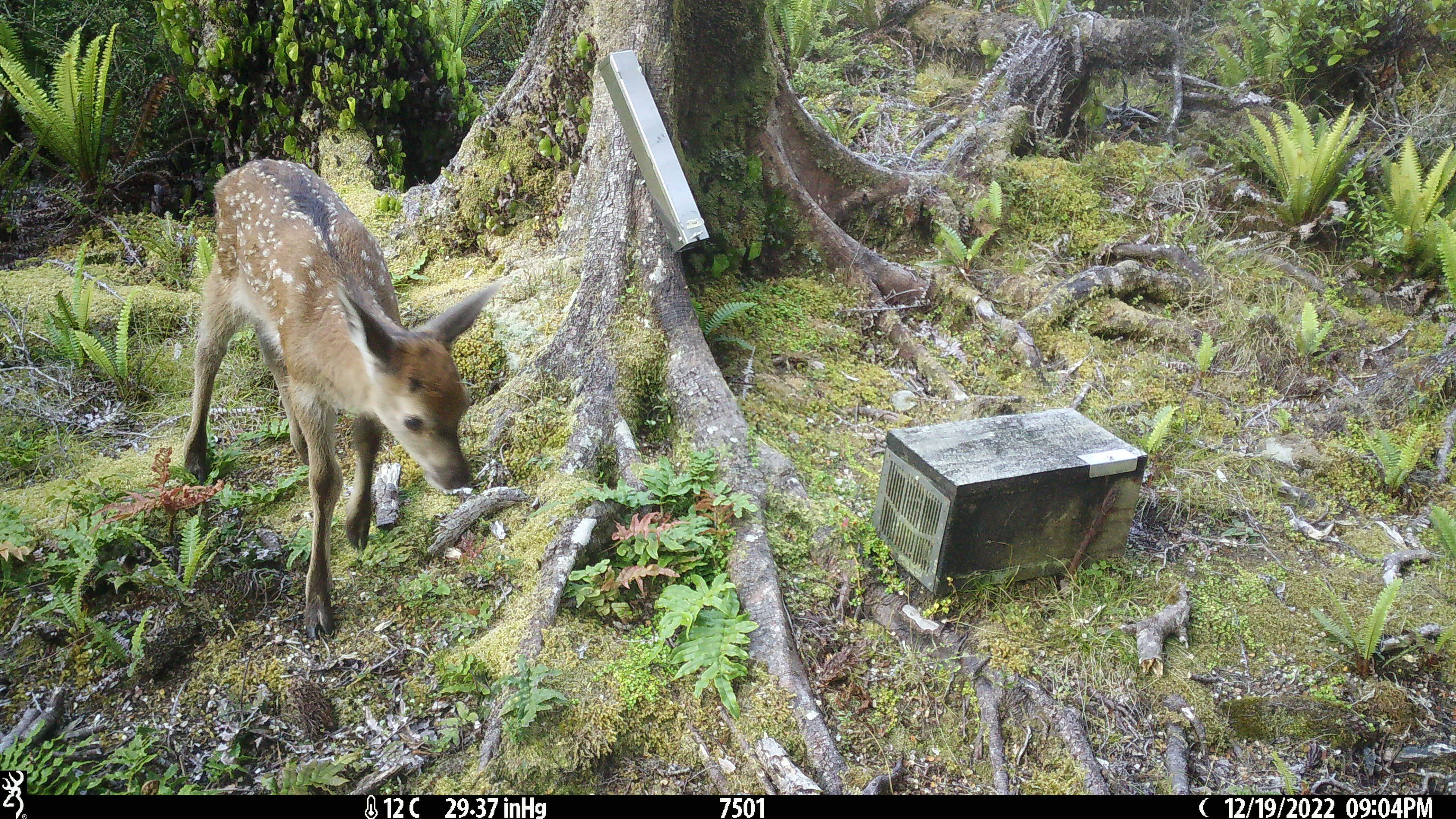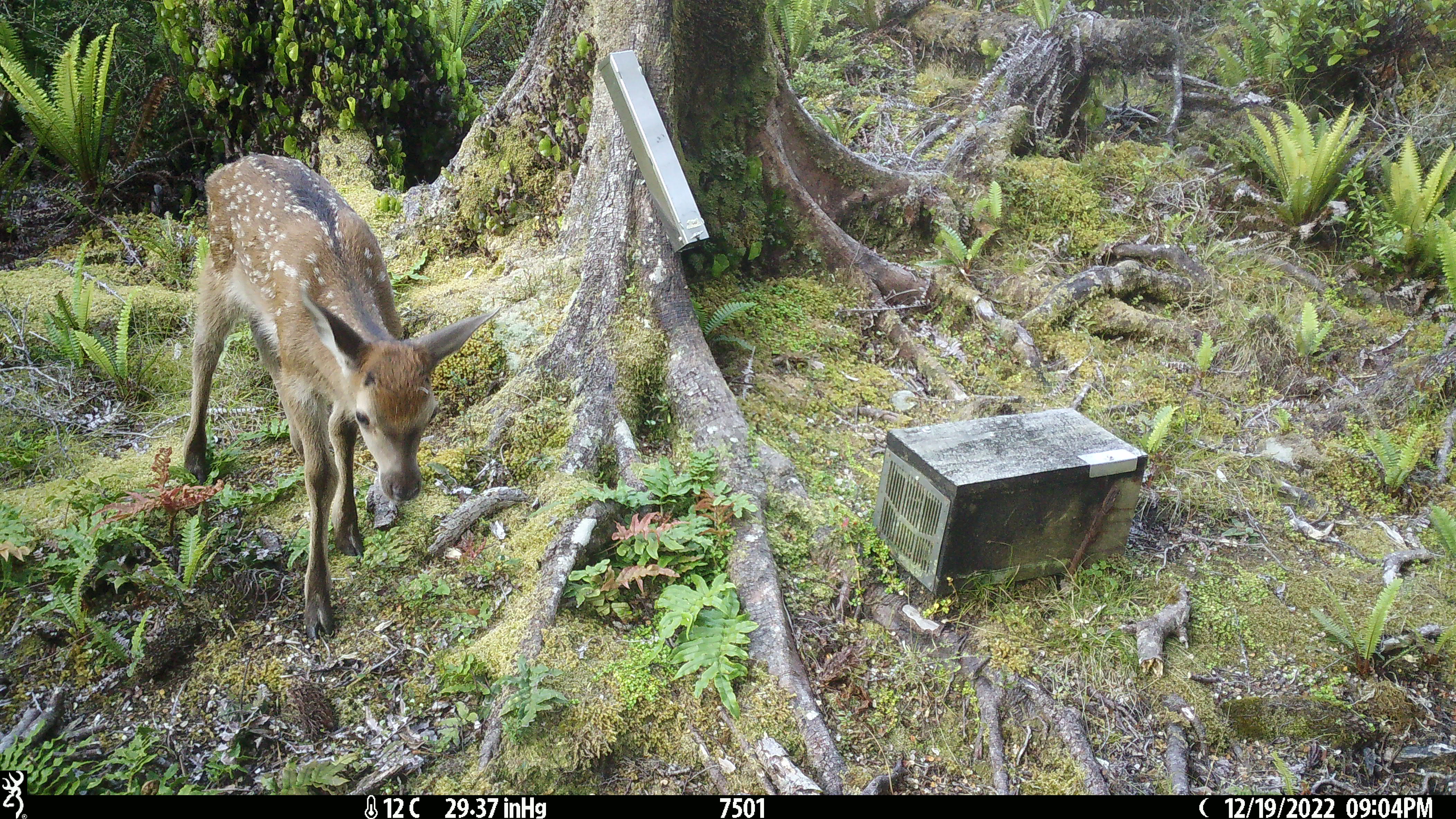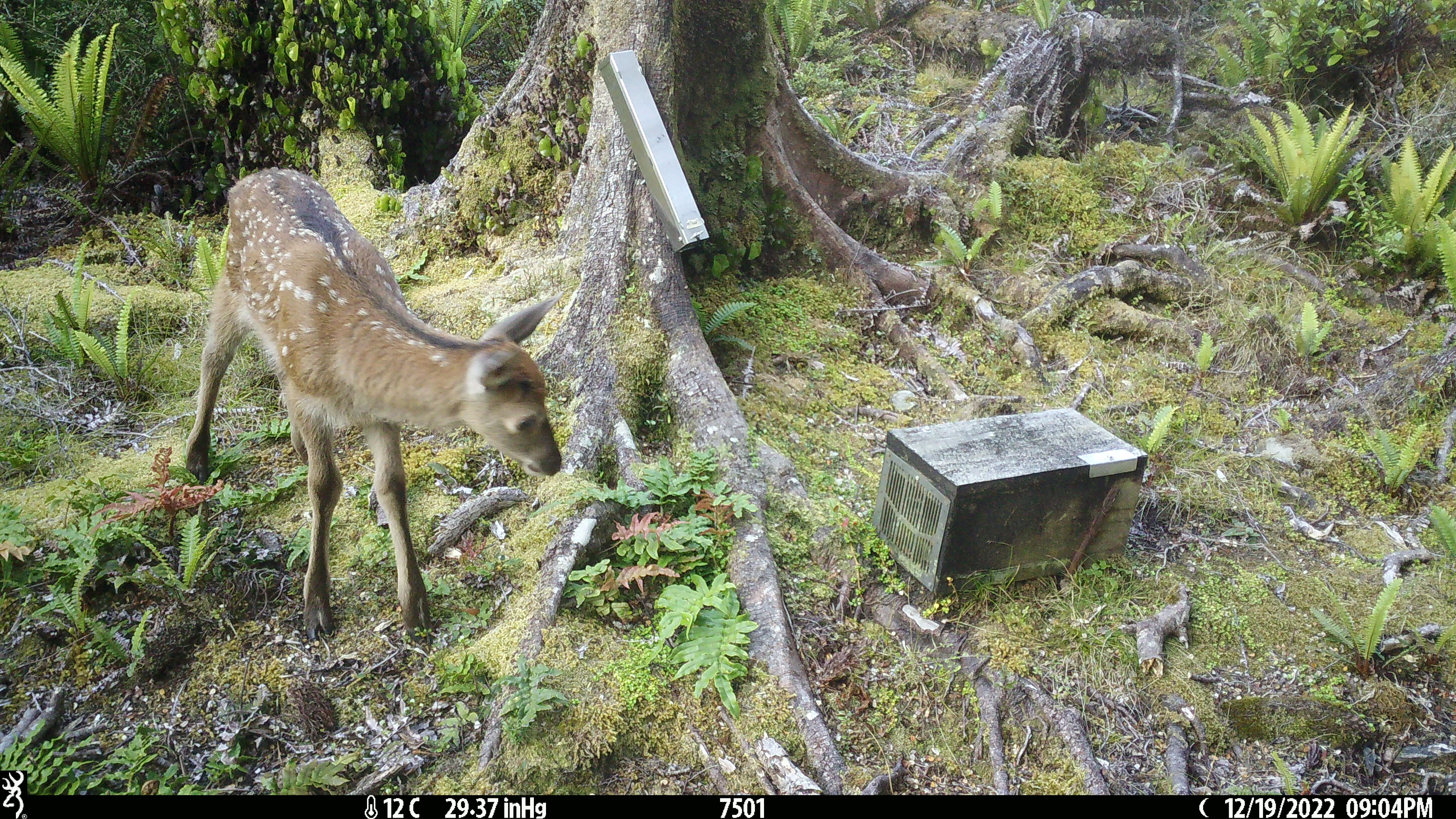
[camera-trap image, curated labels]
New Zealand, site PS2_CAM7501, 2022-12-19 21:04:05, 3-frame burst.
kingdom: Animalia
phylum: Chordata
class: Mammalia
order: Artiodactyla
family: Cervidae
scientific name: Cervidae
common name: deer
Deer (Cervidae).